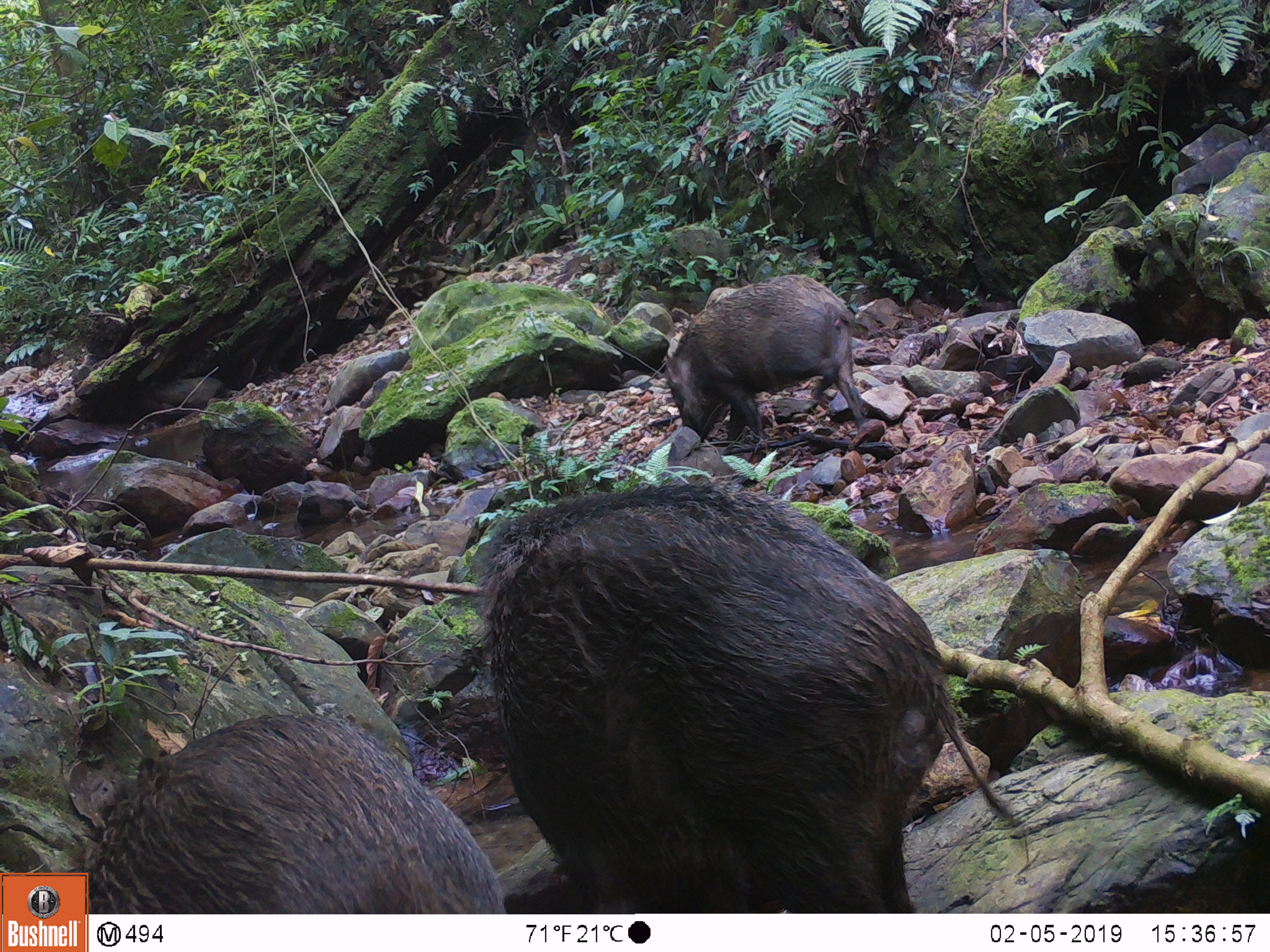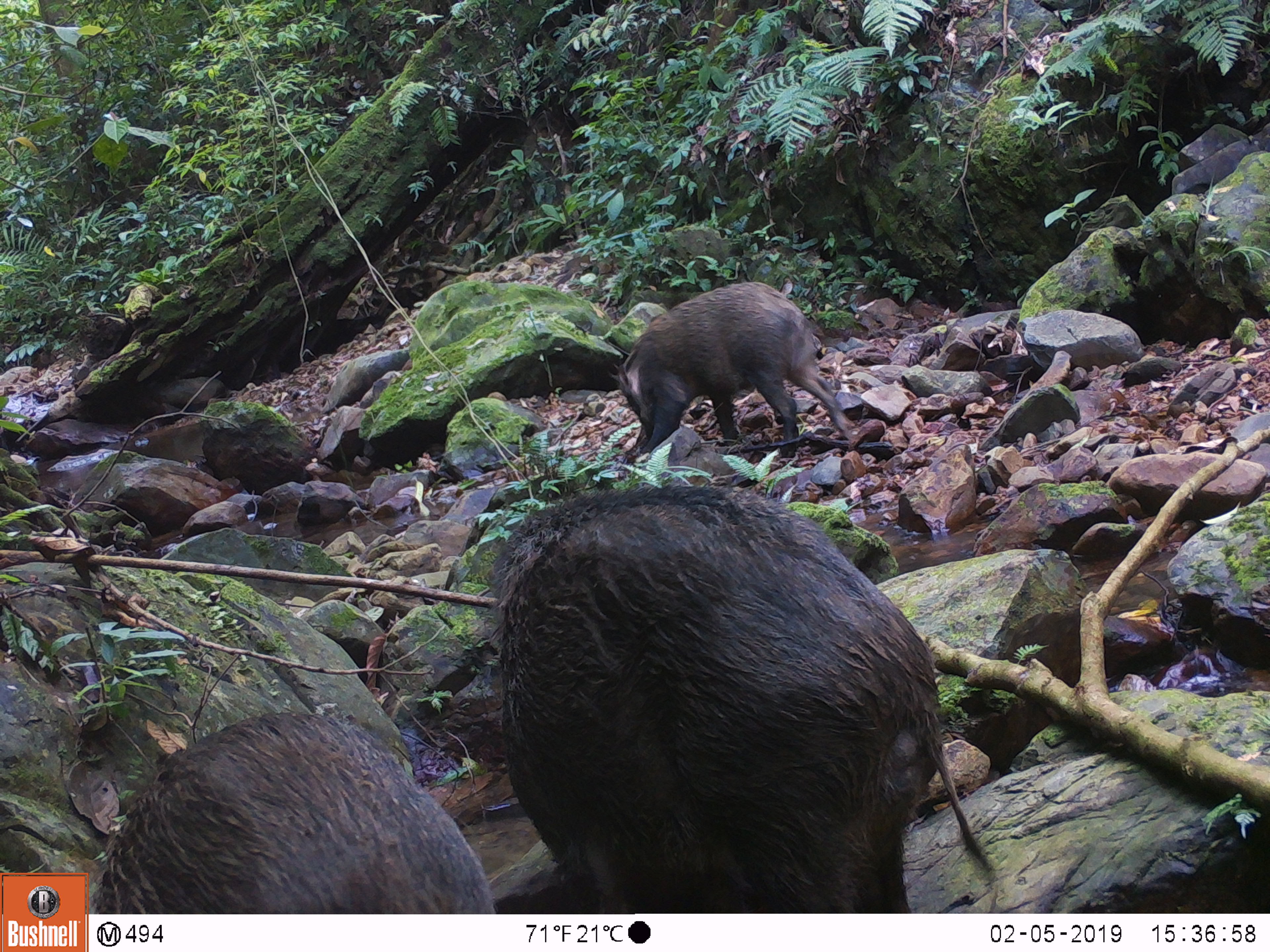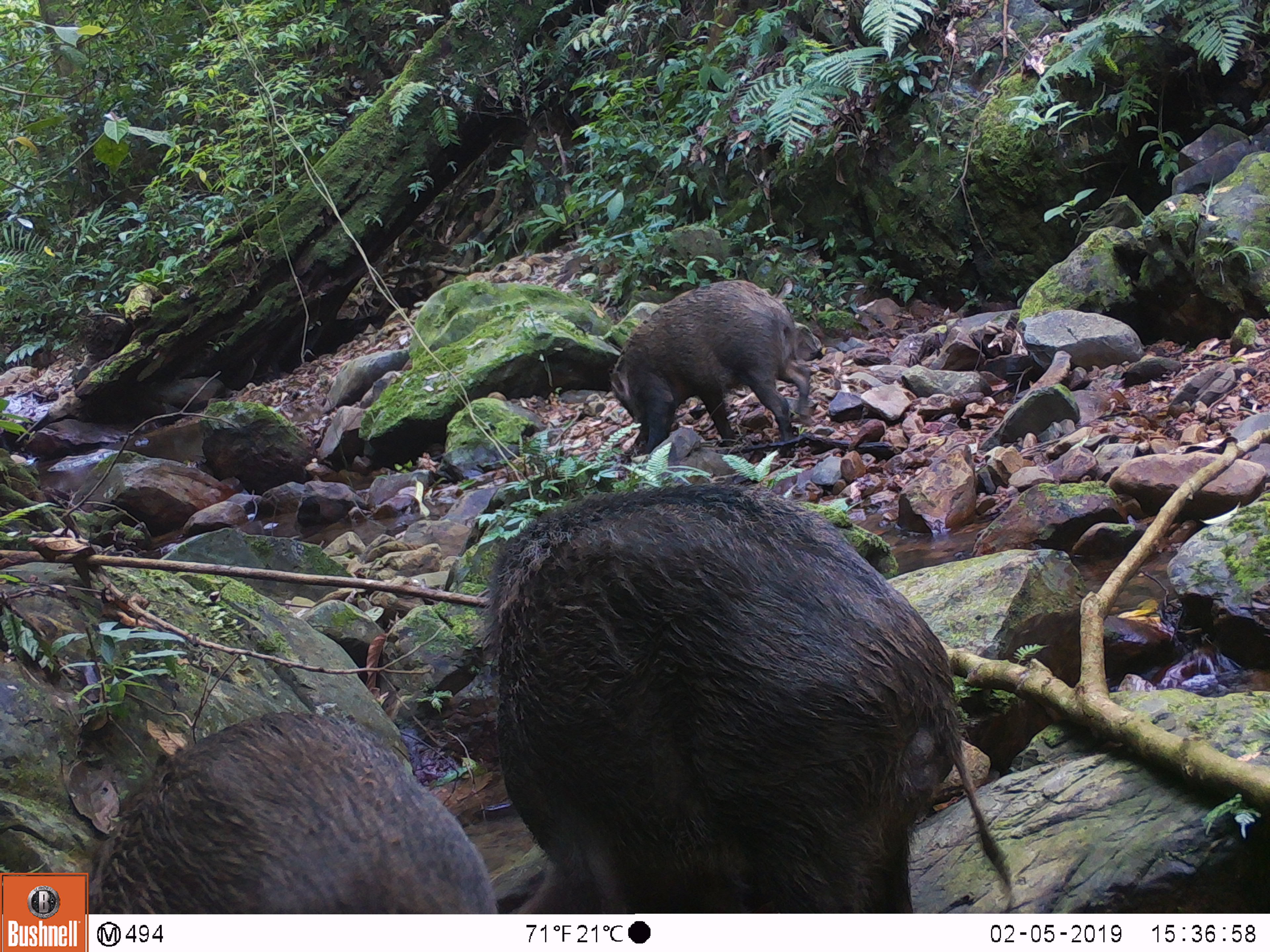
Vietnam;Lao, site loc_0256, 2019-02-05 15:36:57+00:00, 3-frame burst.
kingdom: Animalia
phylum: Chordata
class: Mammalia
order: Artiodactyla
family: Suidae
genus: Sus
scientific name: Sus scrofa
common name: eurasian wild pig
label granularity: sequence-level